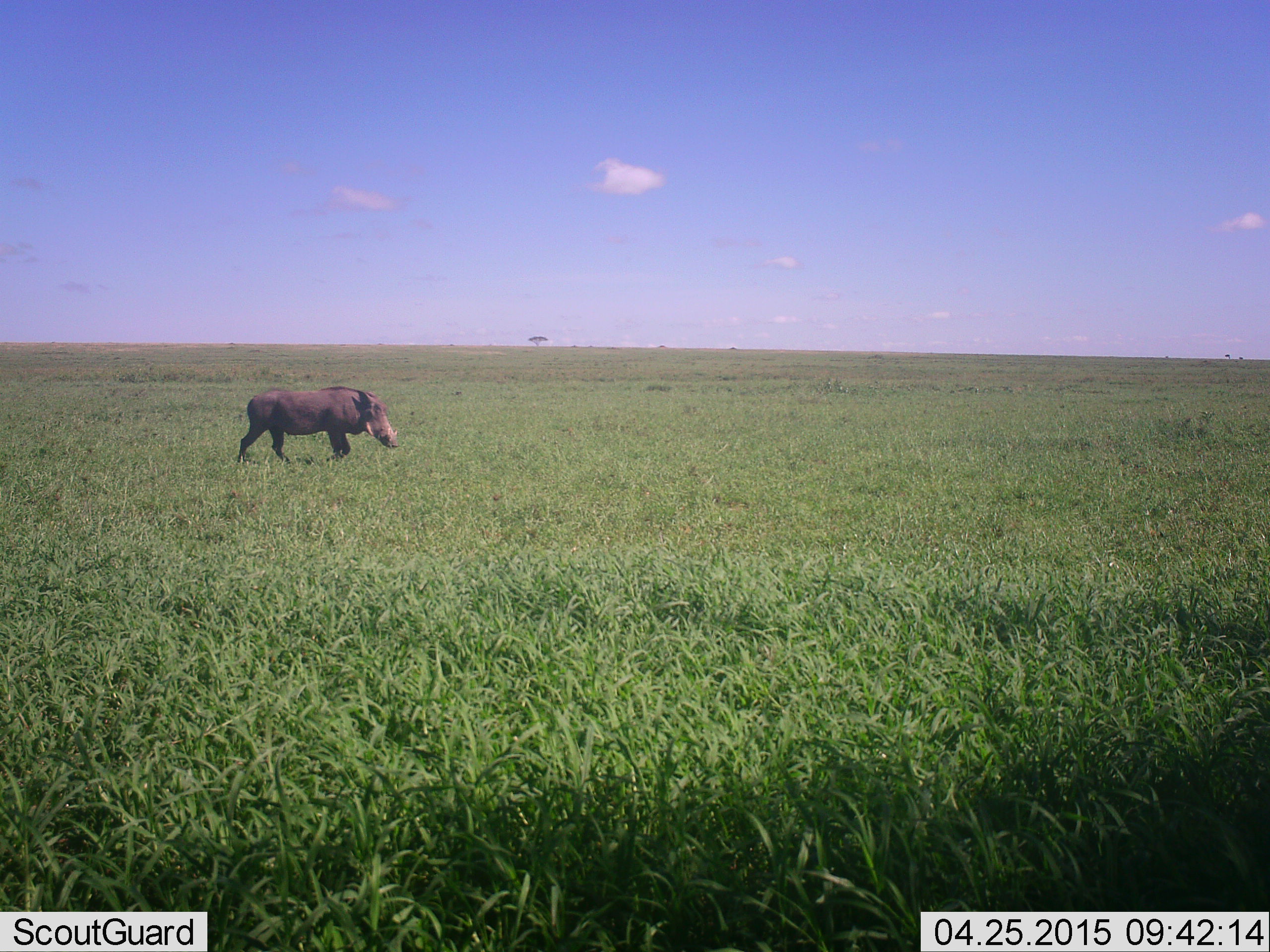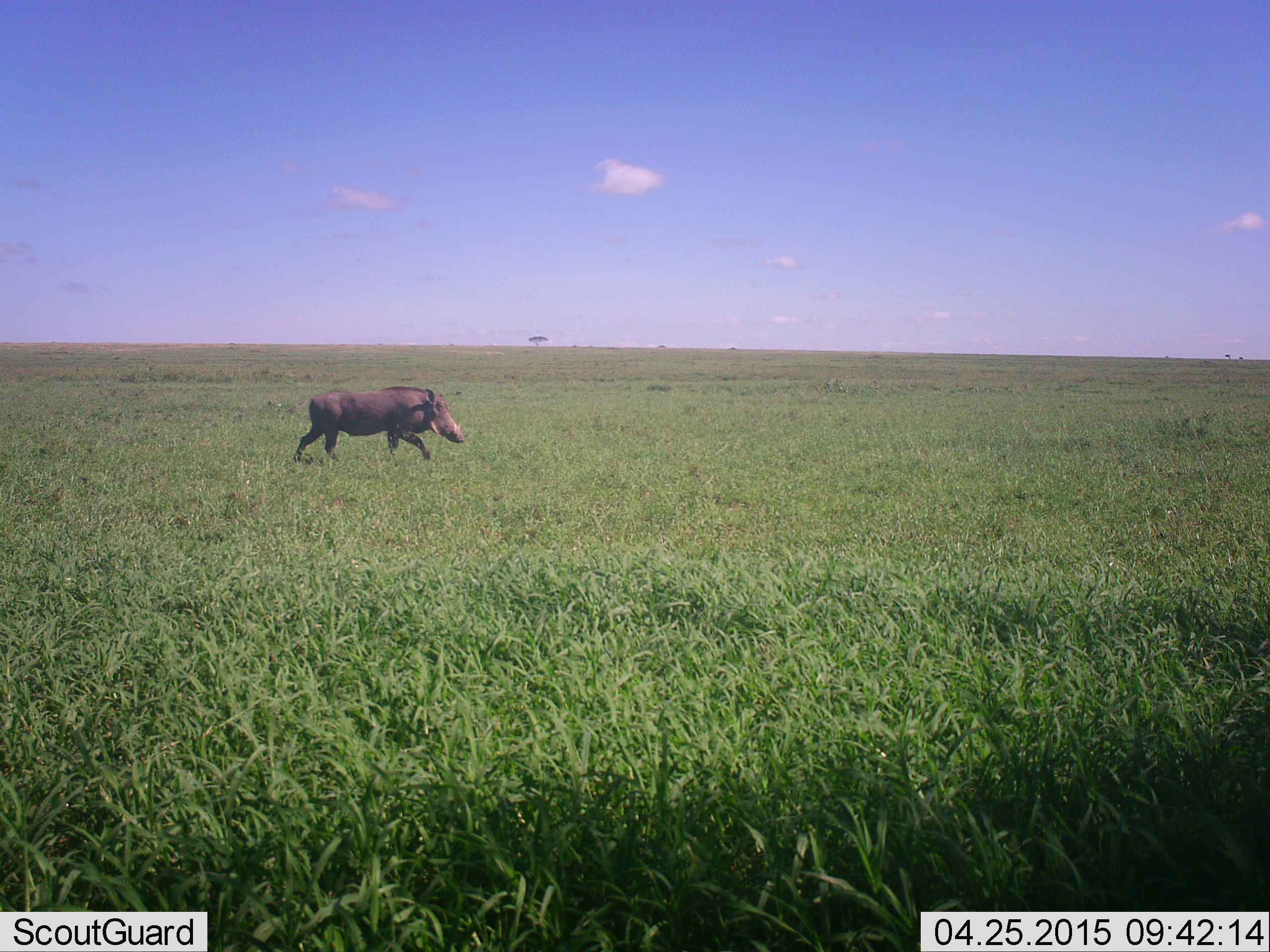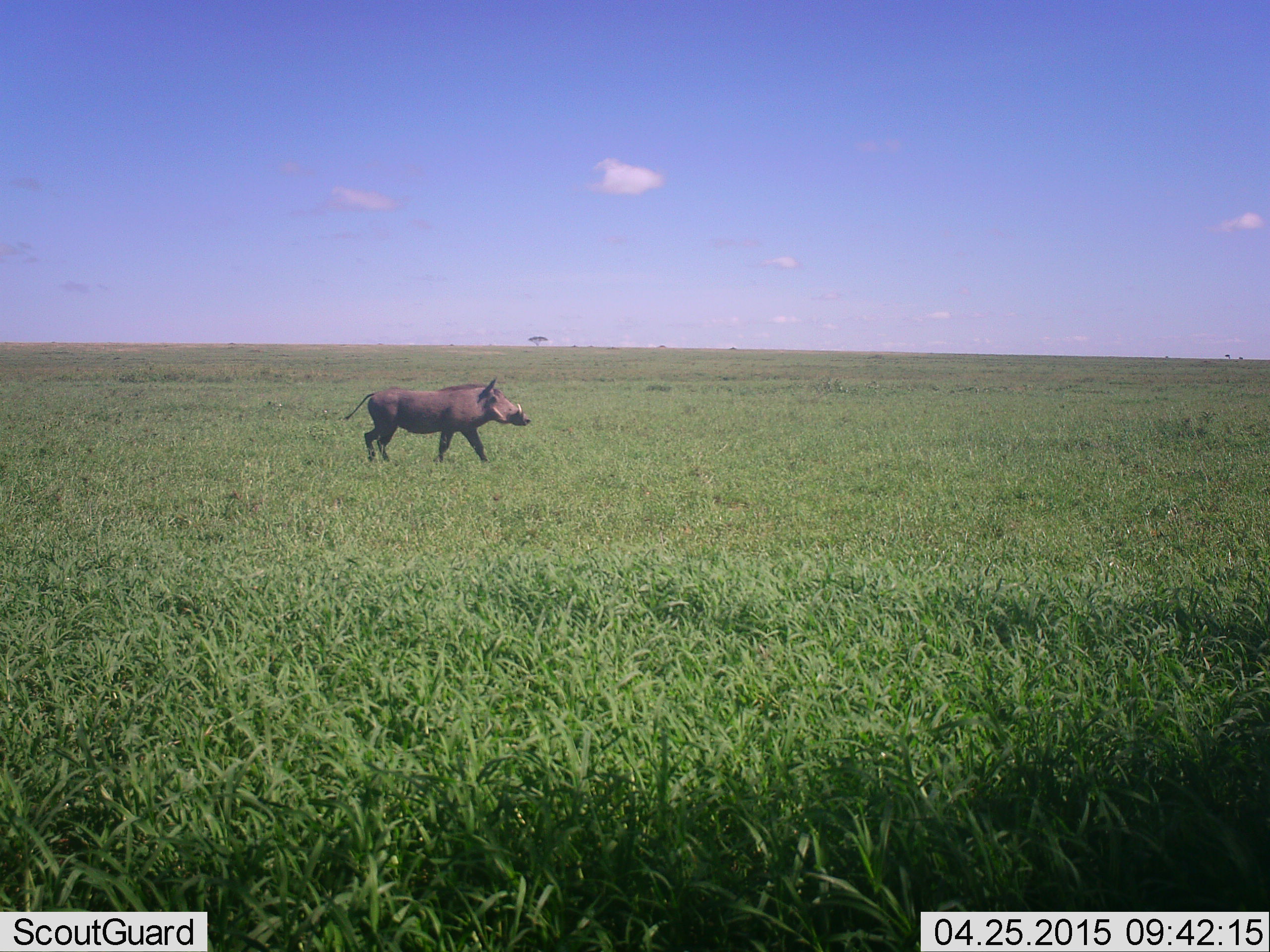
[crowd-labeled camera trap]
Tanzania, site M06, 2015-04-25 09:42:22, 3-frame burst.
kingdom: Animalia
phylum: Chordata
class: Mammalia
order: Artiodactyla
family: Suidae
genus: Phacochoerus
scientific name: Phacochoerus africanus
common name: warthog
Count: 1.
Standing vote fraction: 10%.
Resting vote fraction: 0%.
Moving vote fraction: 100%.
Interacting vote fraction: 0%.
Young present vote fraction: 0%.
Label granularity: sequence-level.